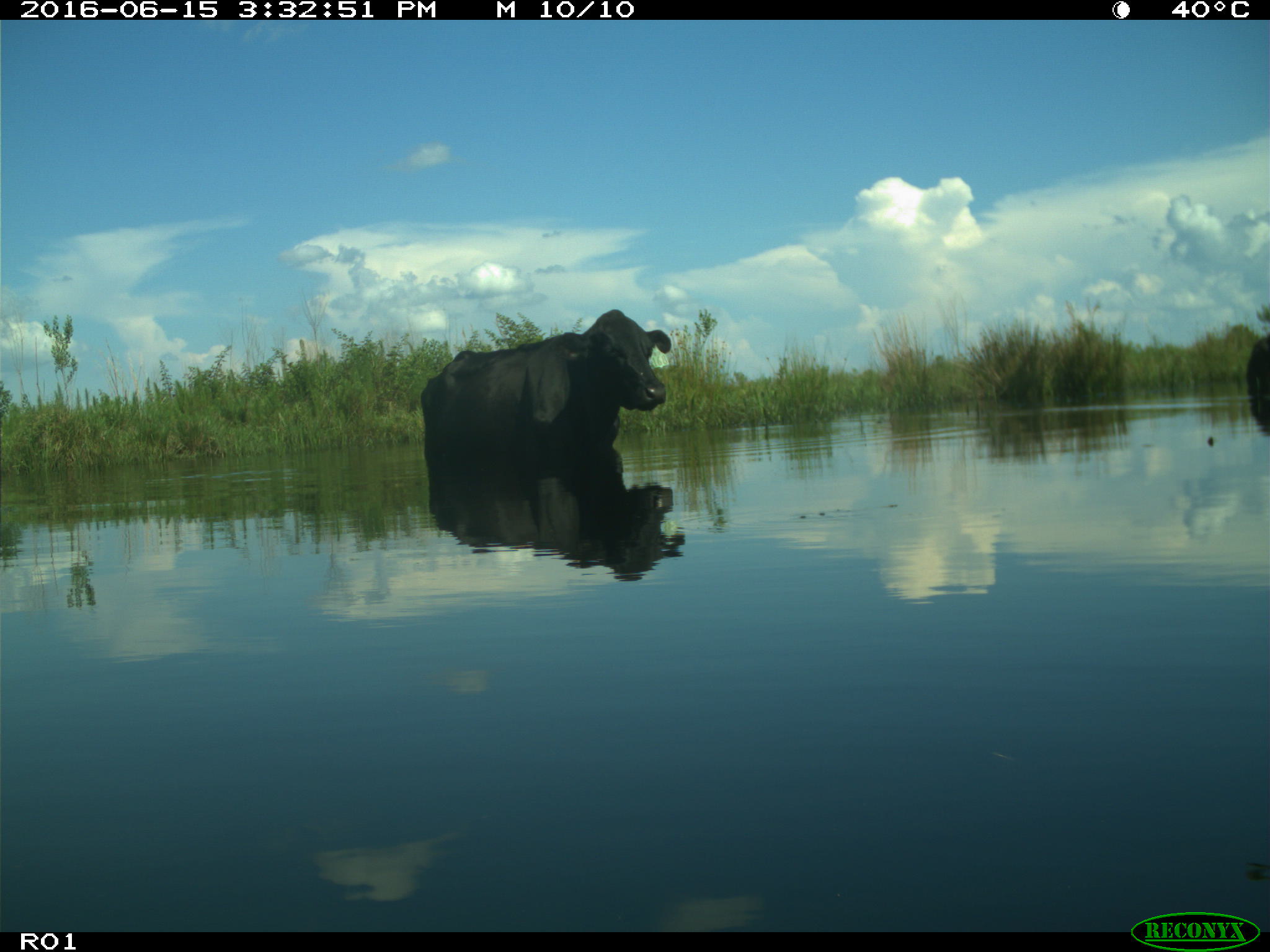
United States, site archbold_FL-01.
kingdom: Animalia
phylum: Chordata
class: Mammalia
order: Artiodactyla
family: Bovidae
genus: Bos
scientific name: Bos taurus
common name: domestic cow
Bos taurus (domestic cow).